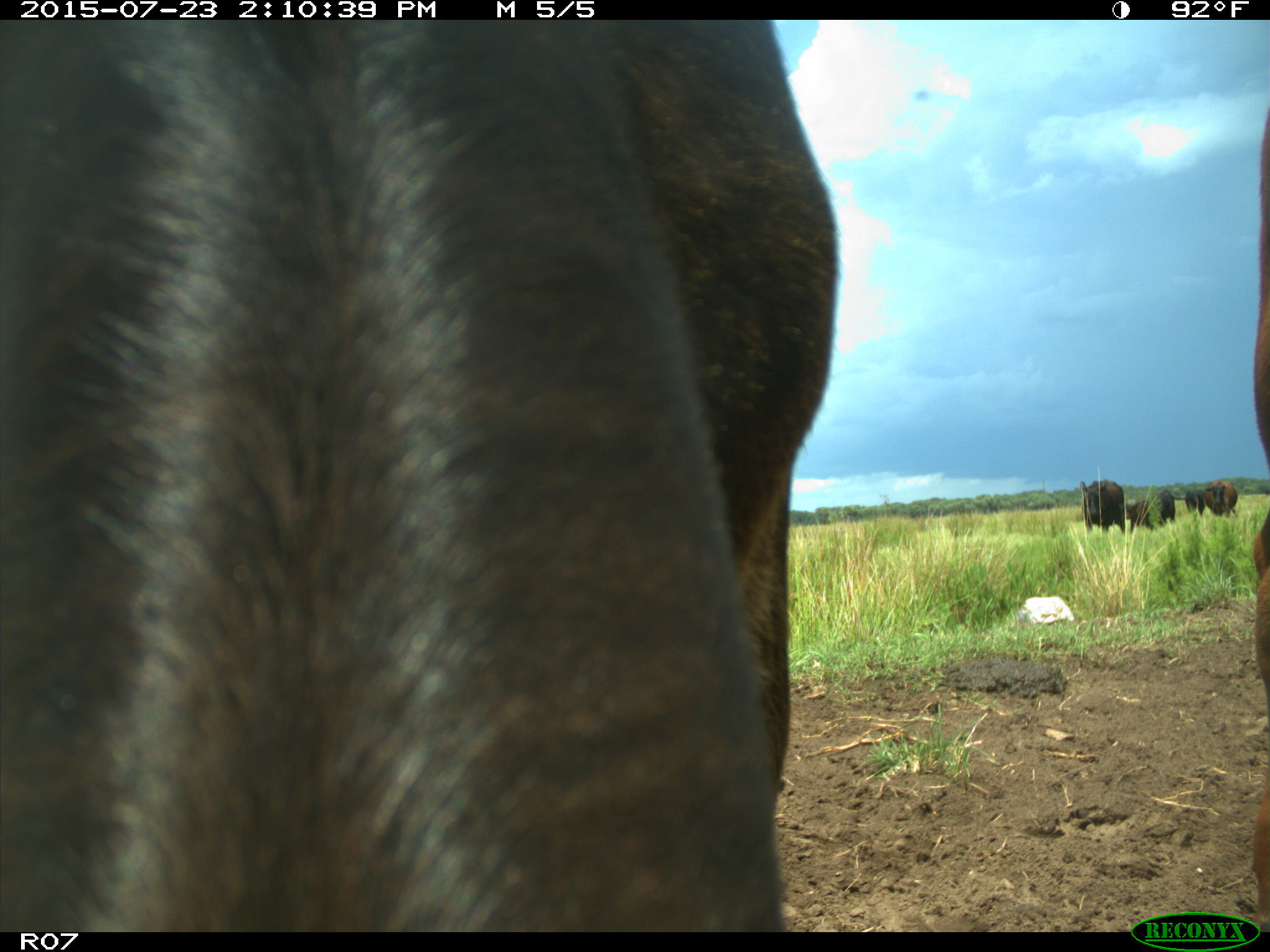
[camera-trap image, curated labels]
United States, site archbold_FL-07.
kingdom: Animalia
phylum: Chordata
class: Mammalia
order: Artiodactyla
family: Bovidae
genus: Bos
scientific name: Bos taurus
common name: domestic cow